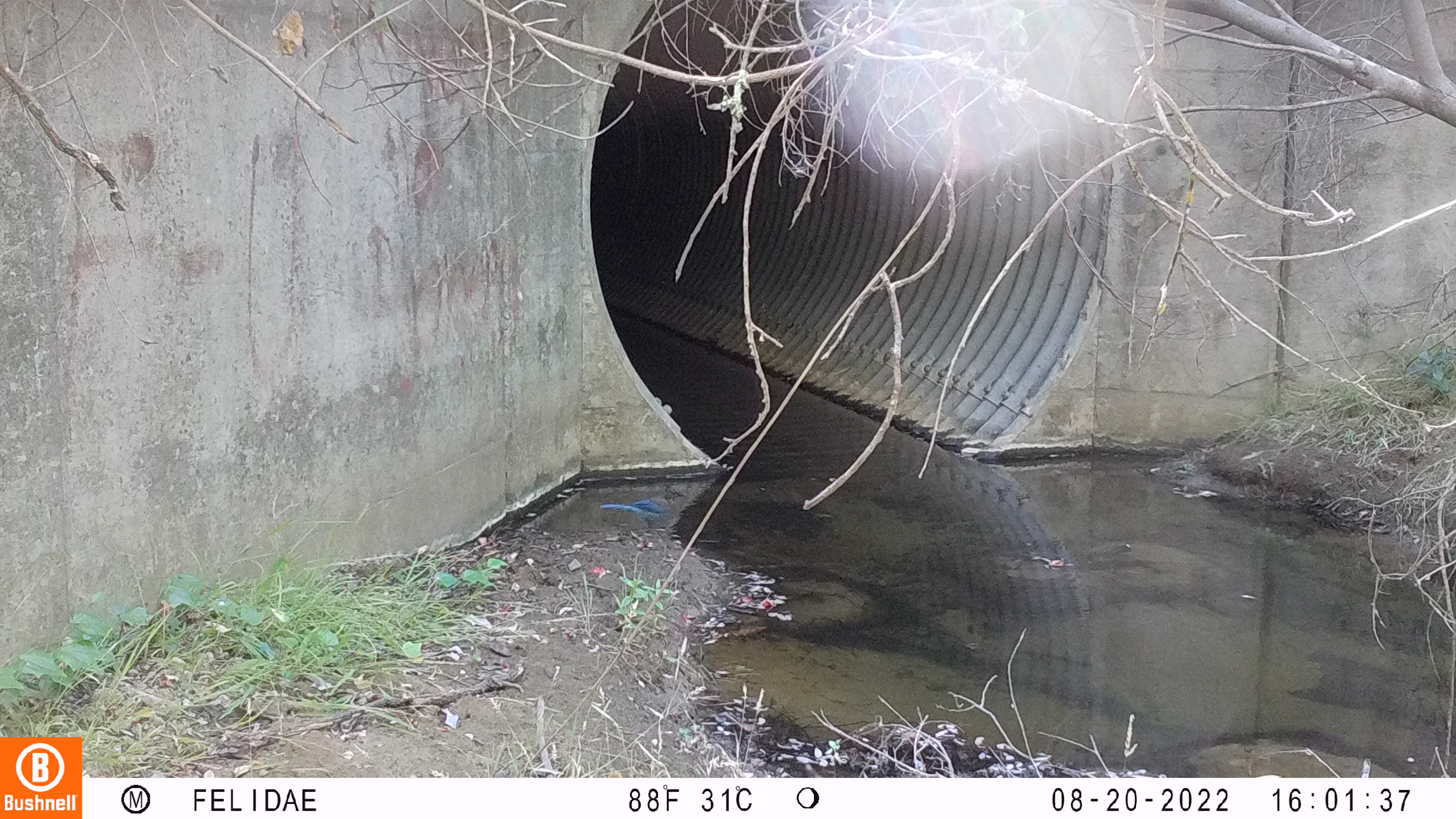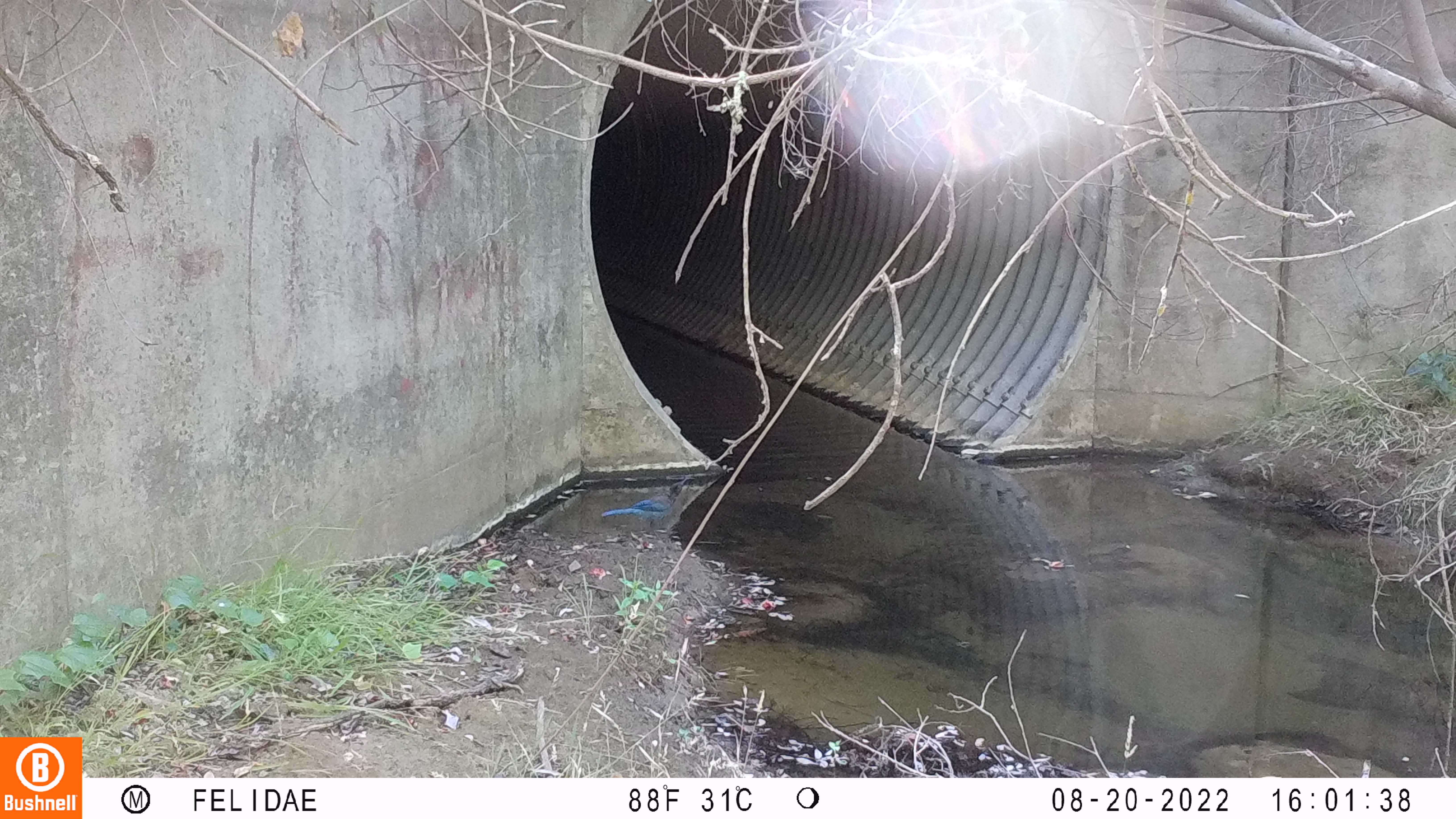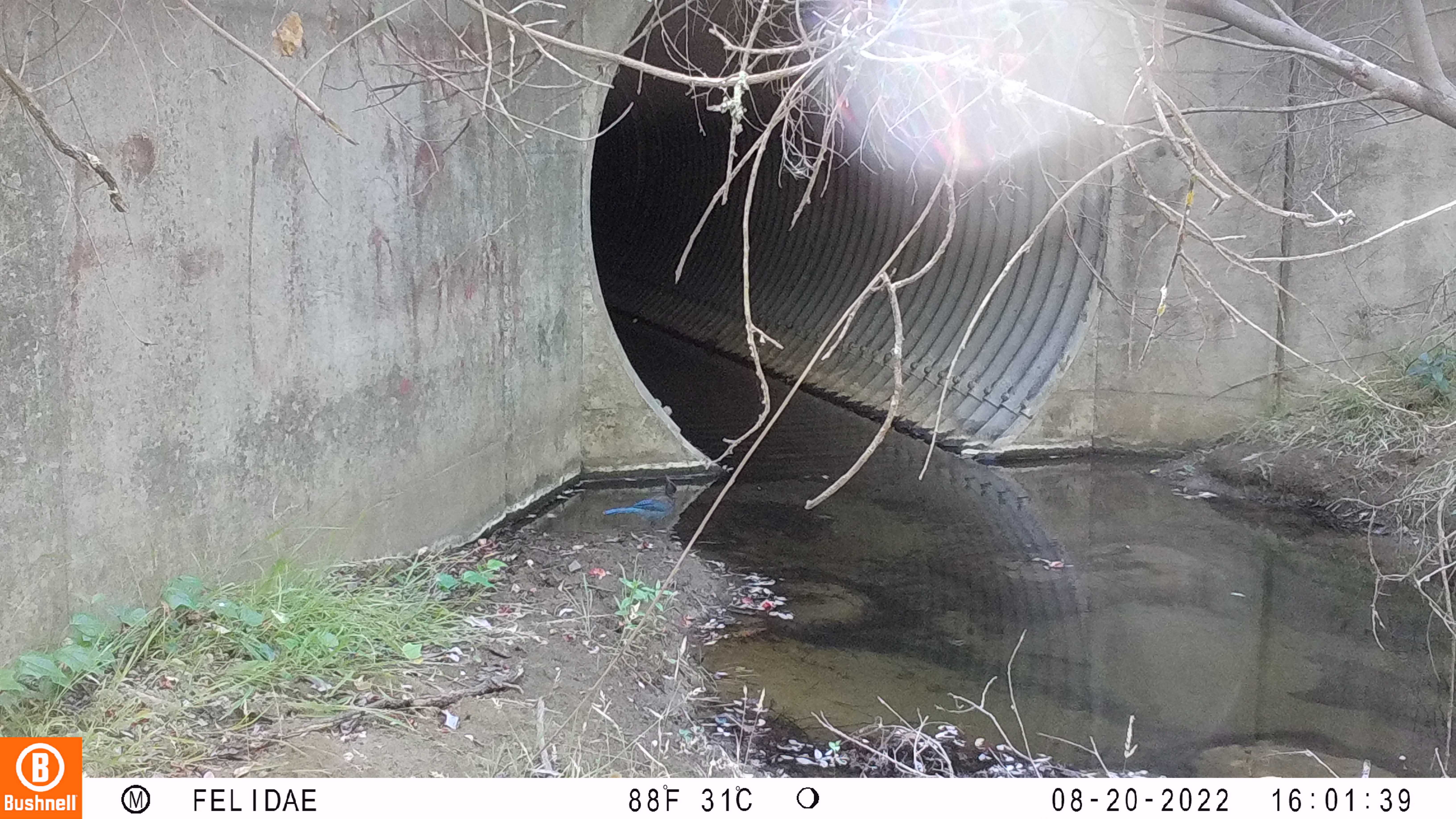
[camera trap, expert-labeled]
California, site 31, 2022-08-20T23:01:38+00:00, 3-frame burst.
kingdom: Animalia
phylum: Chordata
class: Aves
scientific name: Aves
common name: bird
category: unknown bird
Unknown bird (bird) (Aves).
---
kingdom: Animalia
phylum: Chordata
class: Aves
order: Passeriformes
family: Corvidae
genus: Cyanocitta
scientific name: Cyanocitta stelleri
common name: steller's jay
Steller's jay (Cyanocitta stelleri).